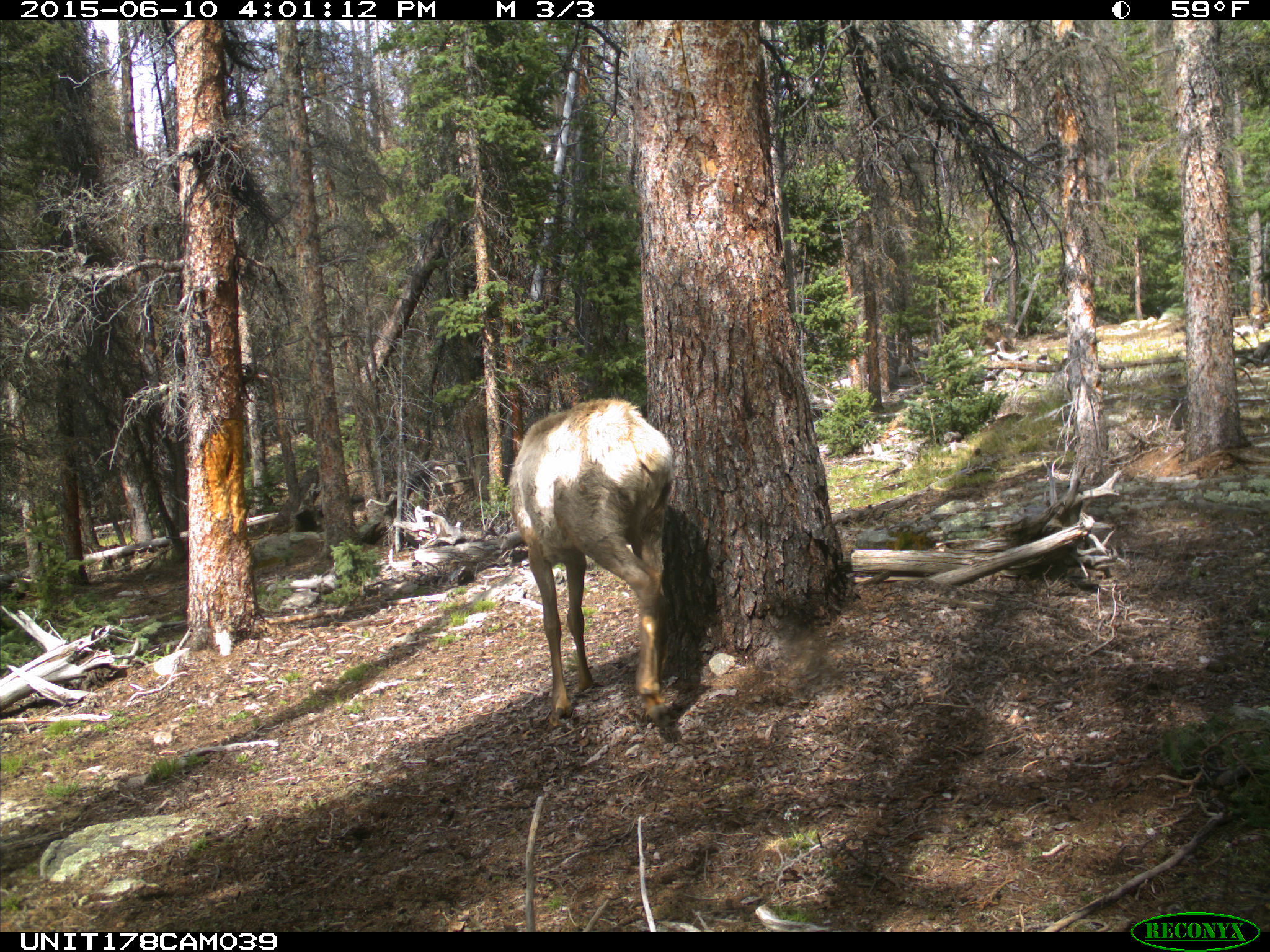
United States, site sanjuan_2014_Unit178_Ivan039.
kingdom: Animalia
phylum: Chordata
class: Mammalia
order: Artiodactyla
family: Cervidae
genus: Cervus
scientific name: Cervus elaphus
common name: red deer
Cervus elaphus (red deer).